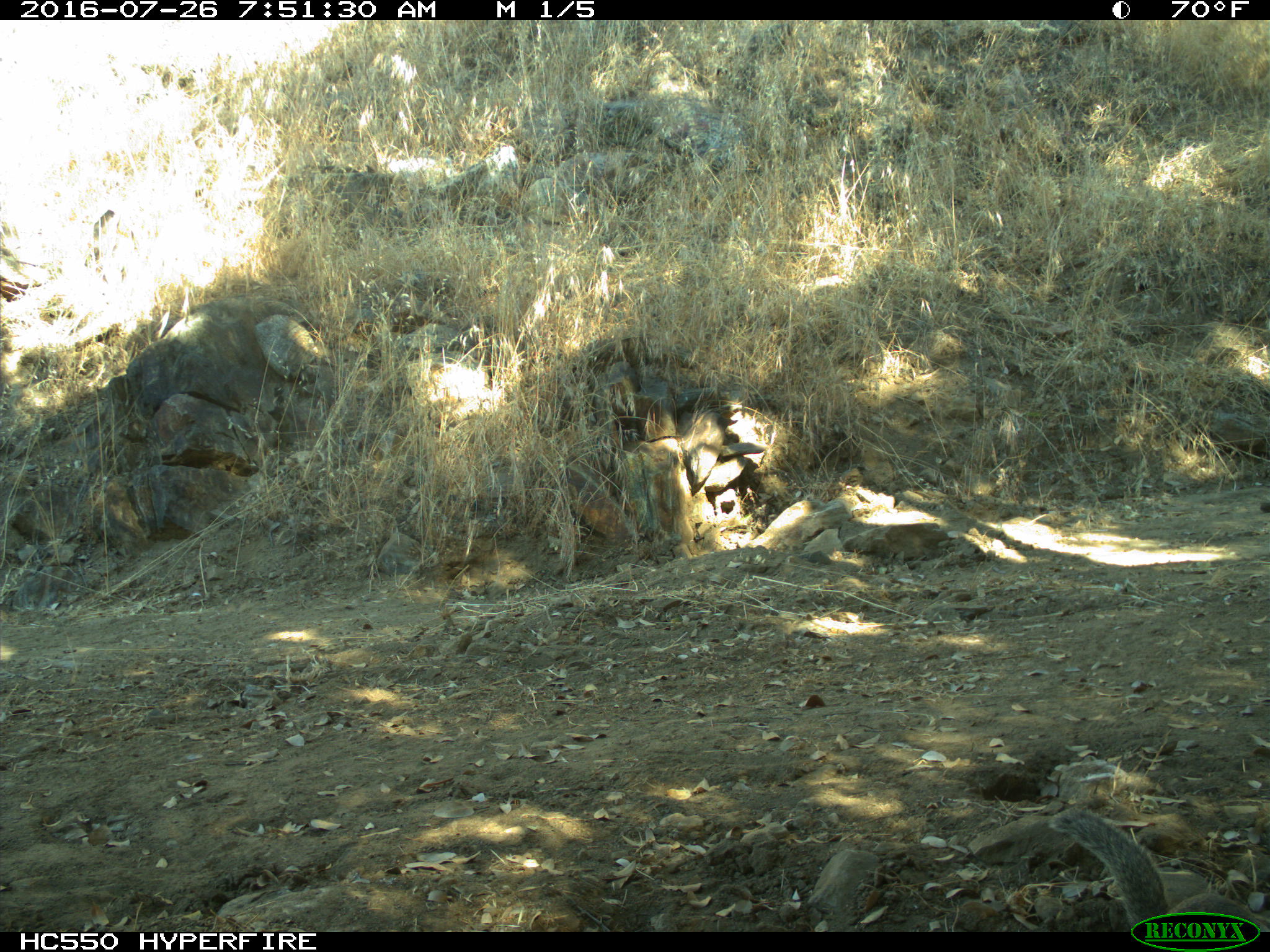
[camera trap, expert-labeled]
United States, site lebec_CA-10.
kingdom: Animalia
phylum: Chordata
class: Mammalia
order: Rodentia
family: Sciuridae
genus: Otospermophilus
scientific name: Otospermophilus beecheyi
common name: california ground squirrel